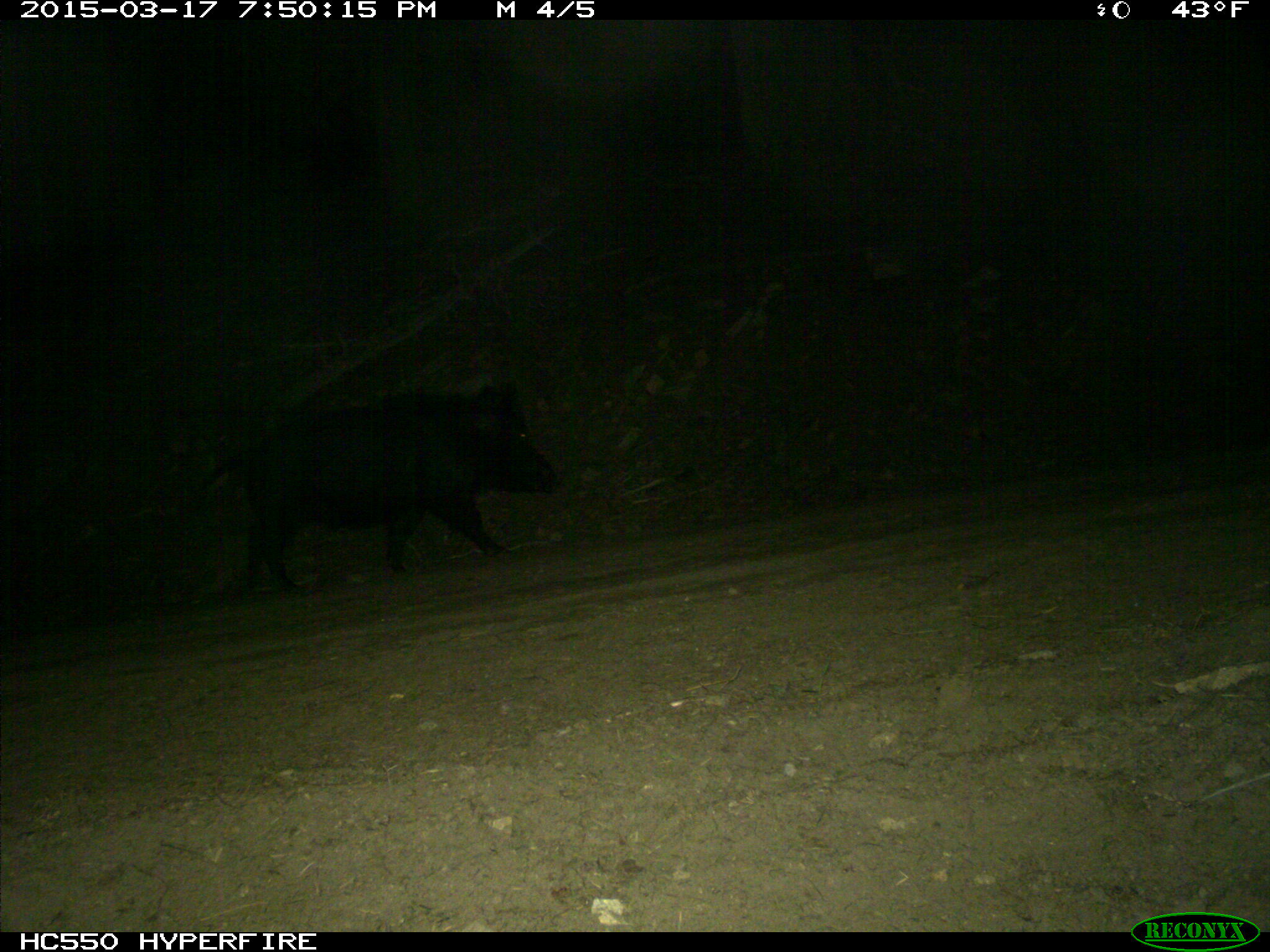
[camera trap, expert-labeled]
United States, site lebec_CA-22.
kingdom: Animalia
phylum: Chordata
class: Mammalia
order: Artiodactyla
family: Suidae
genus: Sus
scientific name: Sus scrofa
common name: wild boar